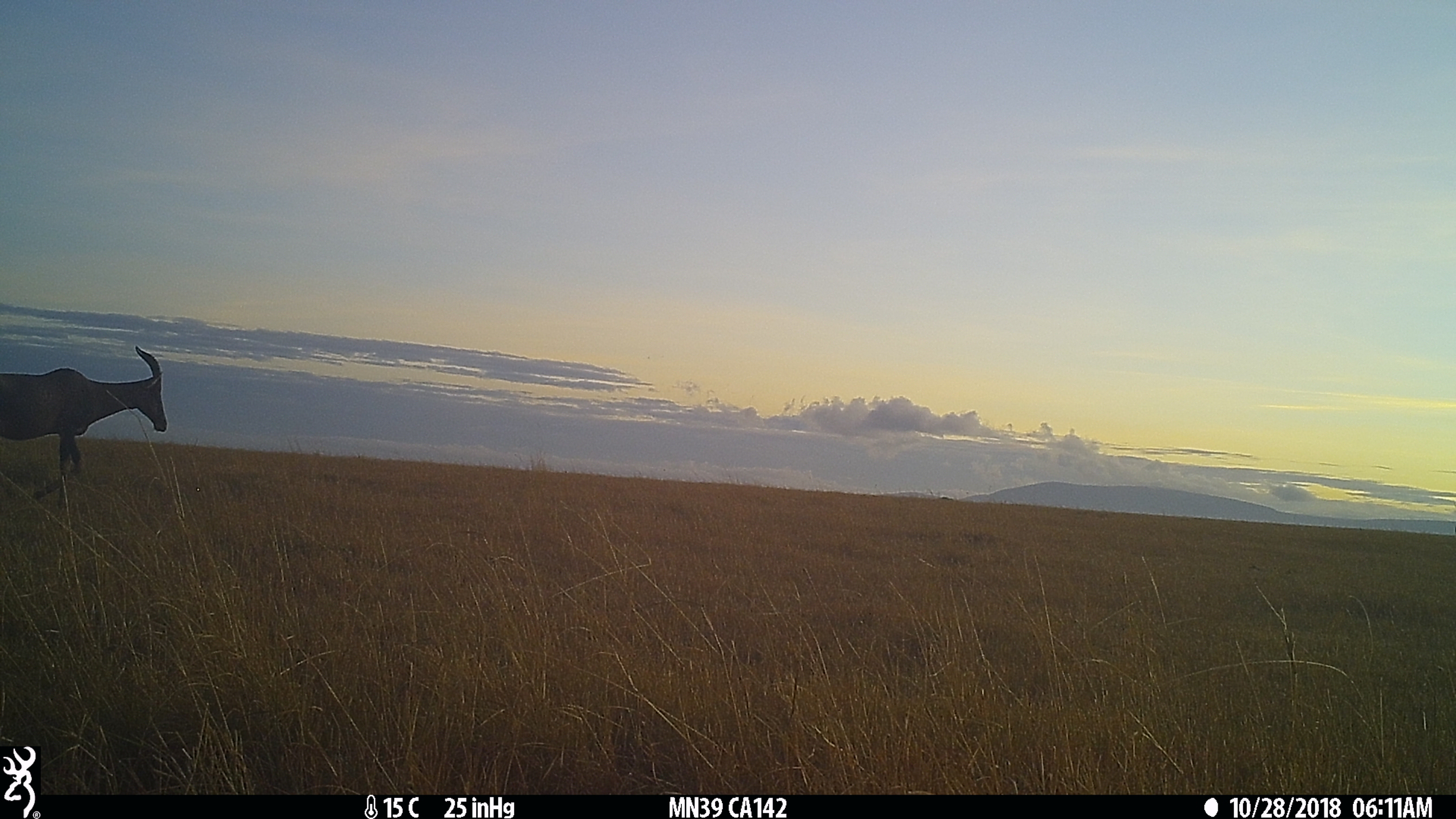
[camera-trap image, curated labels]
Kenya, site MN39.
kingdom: Animalia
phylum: Chordata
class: Mammalia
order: Artiodactyla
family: Bovidae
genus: Damaliscus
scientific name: Damaliscus lunatus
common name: topi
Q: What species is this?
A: Topi (Damaliscus lunatus).